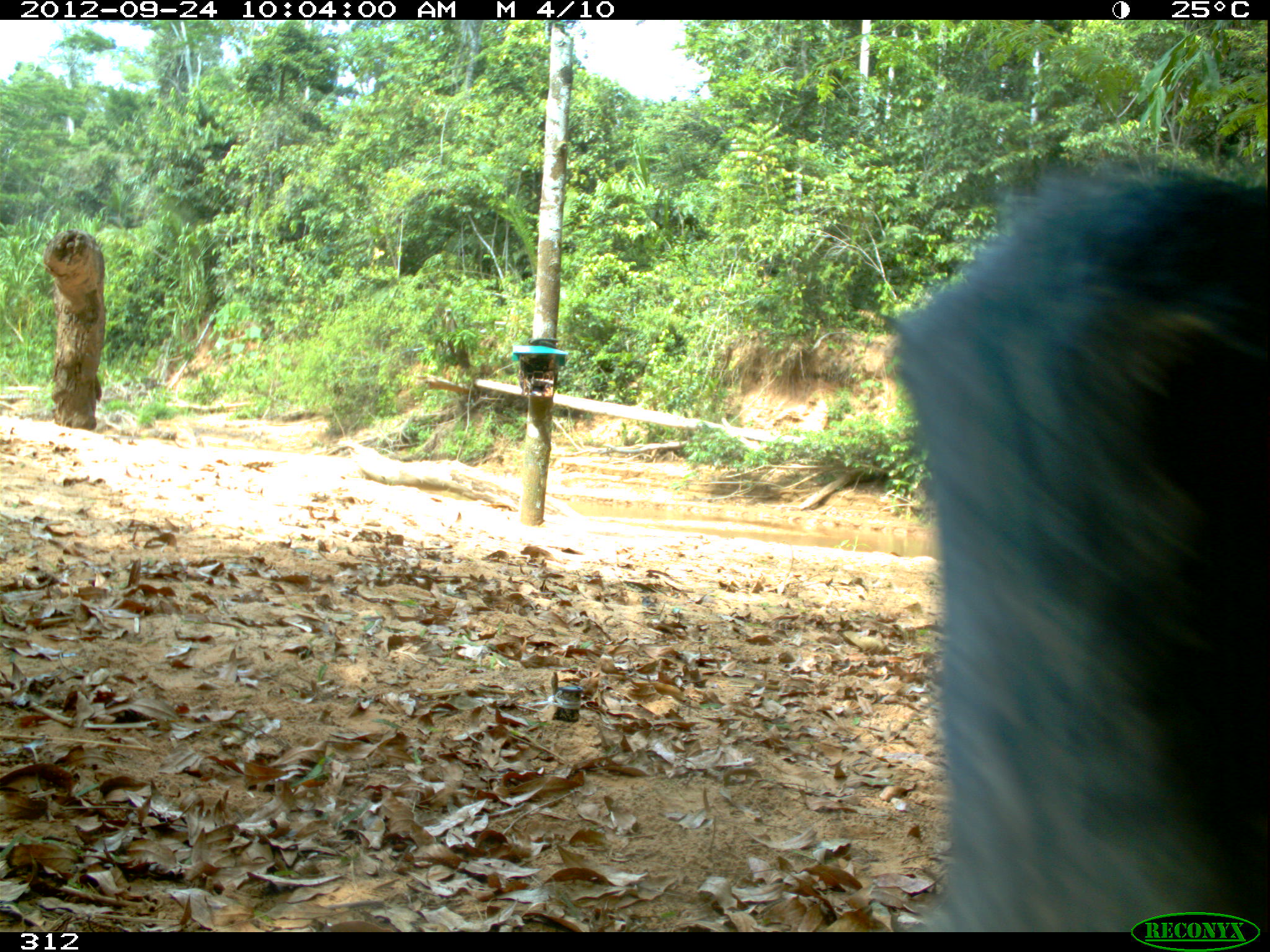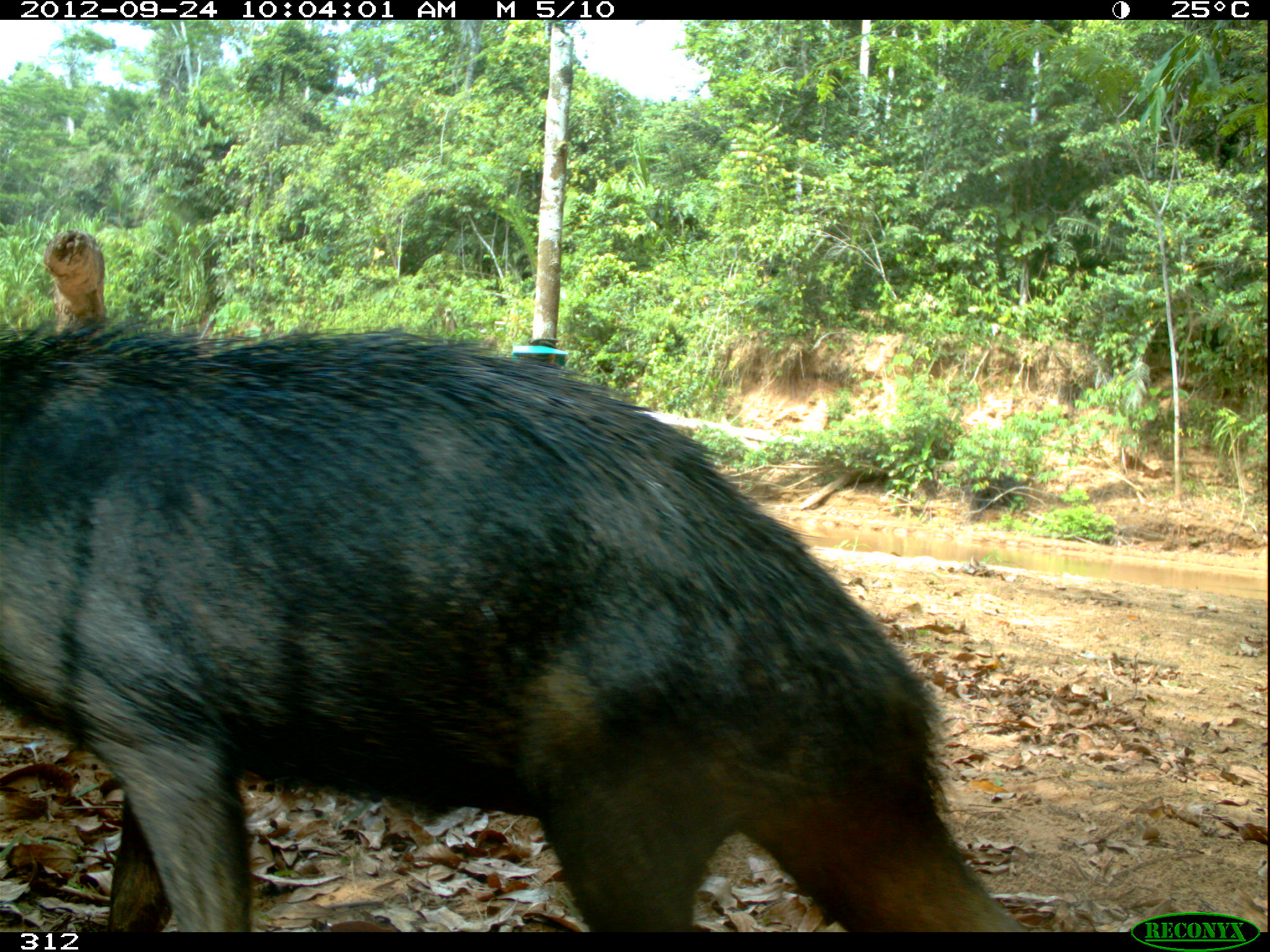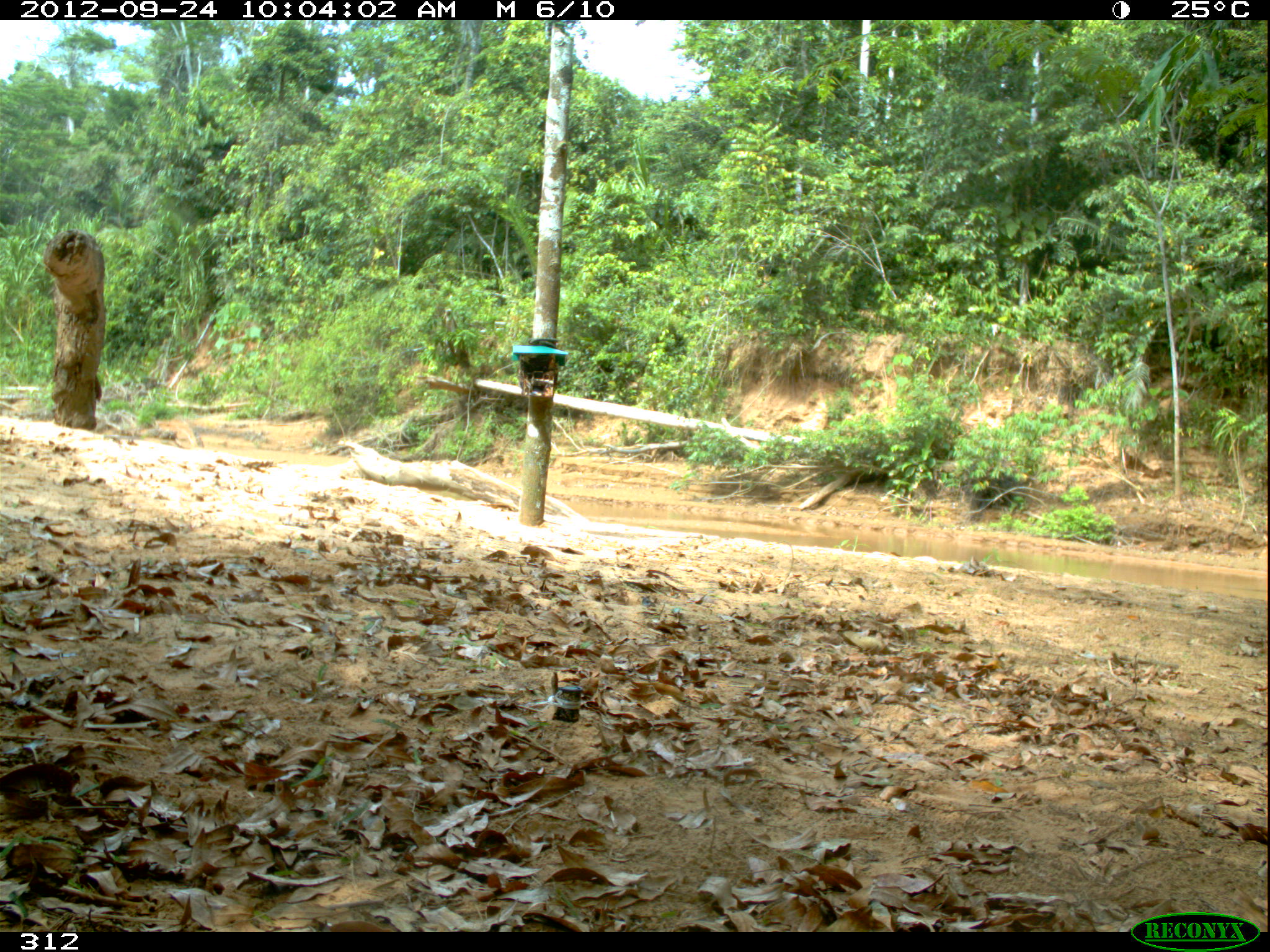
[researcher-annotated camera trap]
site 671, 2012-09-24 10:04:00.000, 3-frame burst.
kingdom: Animalia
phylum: Chordata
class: Mammalia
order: Artiodactyla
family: Tayassuidae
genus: Tayassu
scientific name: Tayassu pecari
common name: white-lipped peccary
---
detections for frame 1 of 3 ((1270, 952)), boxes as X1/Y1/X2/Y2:
tayassu pecari: 885/157/1269/932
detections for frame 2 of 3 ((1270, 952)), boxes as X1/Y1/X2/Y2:
tayassu pecari: 0/323/1023/932